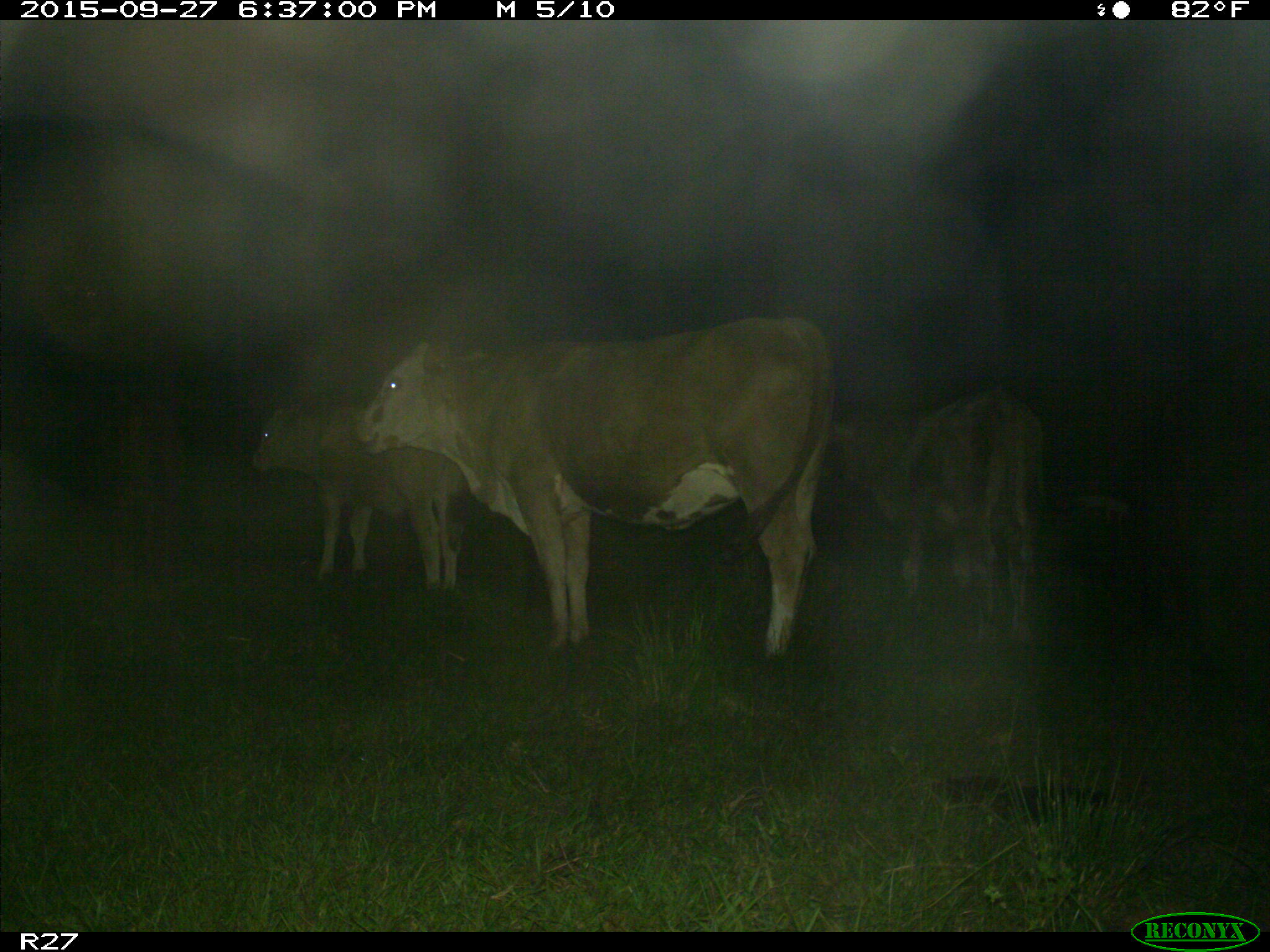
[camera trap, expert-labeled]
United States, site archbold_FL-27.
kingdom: Animalia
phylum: Chordata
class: Mammalia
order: Artiodactyla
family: Bovidae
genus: Bos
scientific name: Bos taurus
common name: domestic cow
Bos taurus (domestic cow).